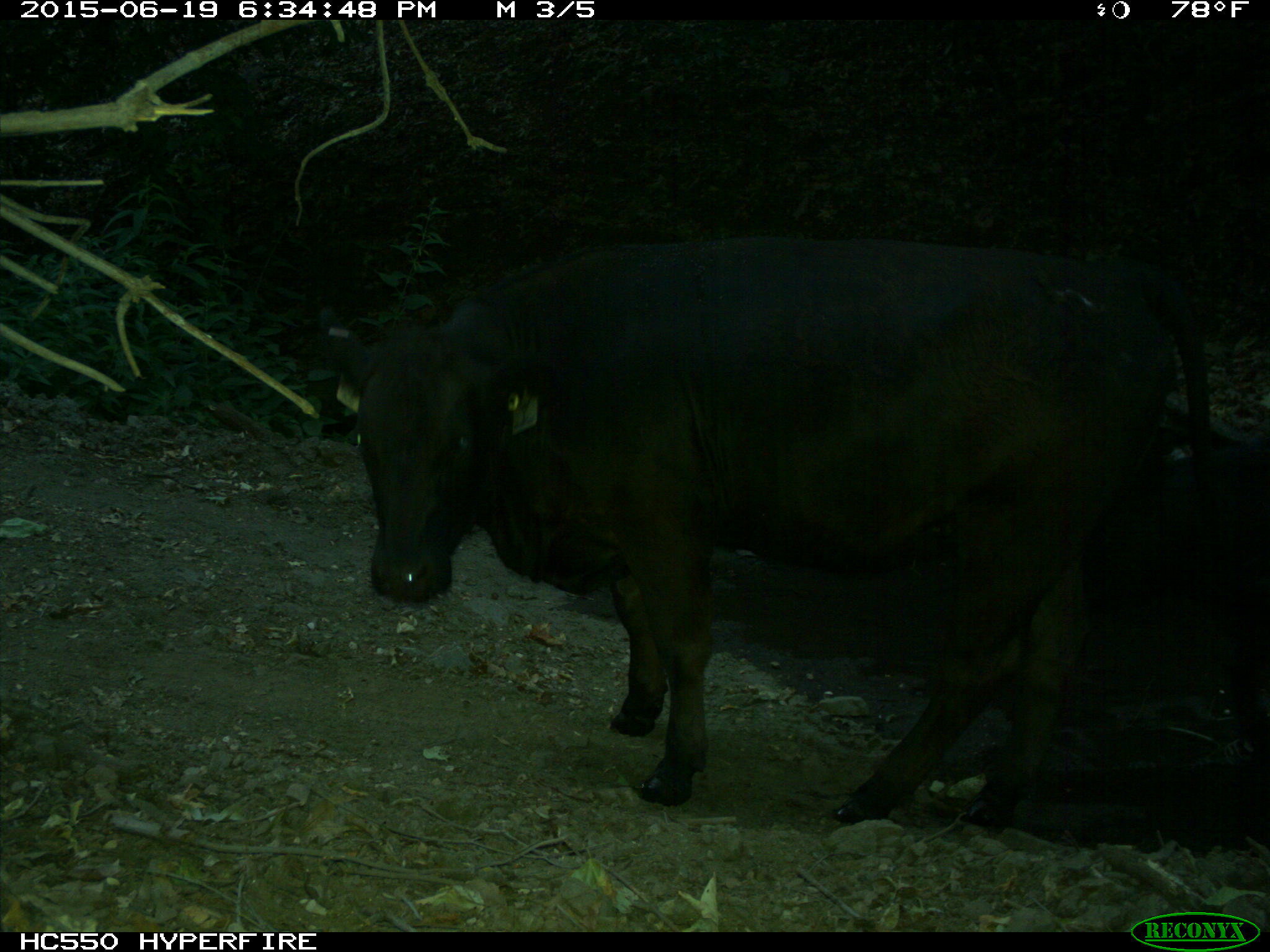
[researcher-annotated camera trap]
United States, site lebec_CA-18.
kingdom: Animalia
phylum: Chordata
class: Mammalia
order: Artiodactyla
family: Bovidae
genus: Bos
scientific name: Bos taurus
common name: domestic cow